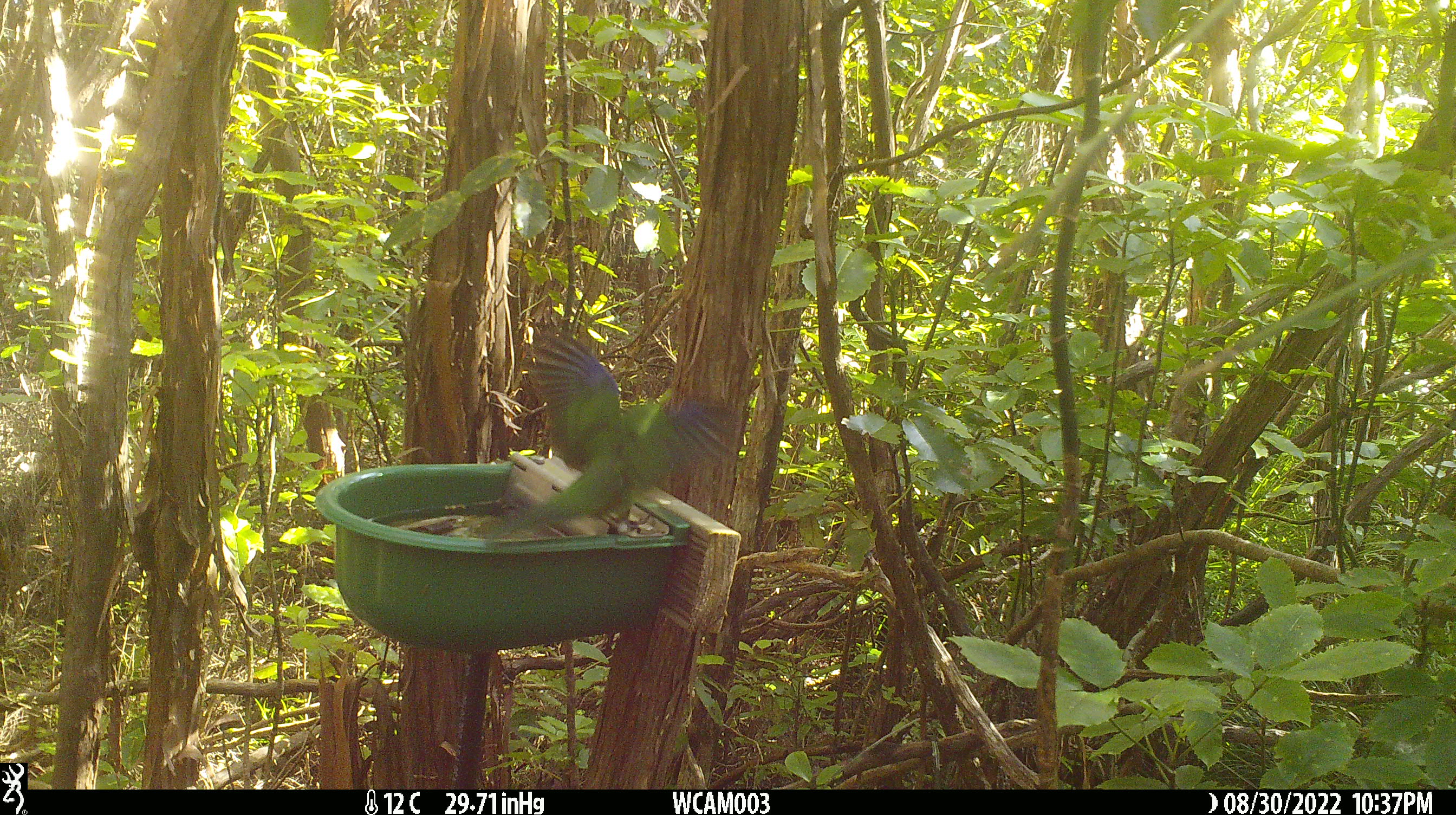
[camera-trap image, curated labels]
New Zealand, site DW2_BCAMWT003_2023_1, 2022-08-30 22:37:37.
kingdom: Animalia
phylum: Chordata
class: Aves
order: Psittaciformes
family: Psittaculidae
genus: Cyanoramphus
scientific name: Cyanoramphus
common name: parakeet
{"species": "parakeet (Cyanoramphus)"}